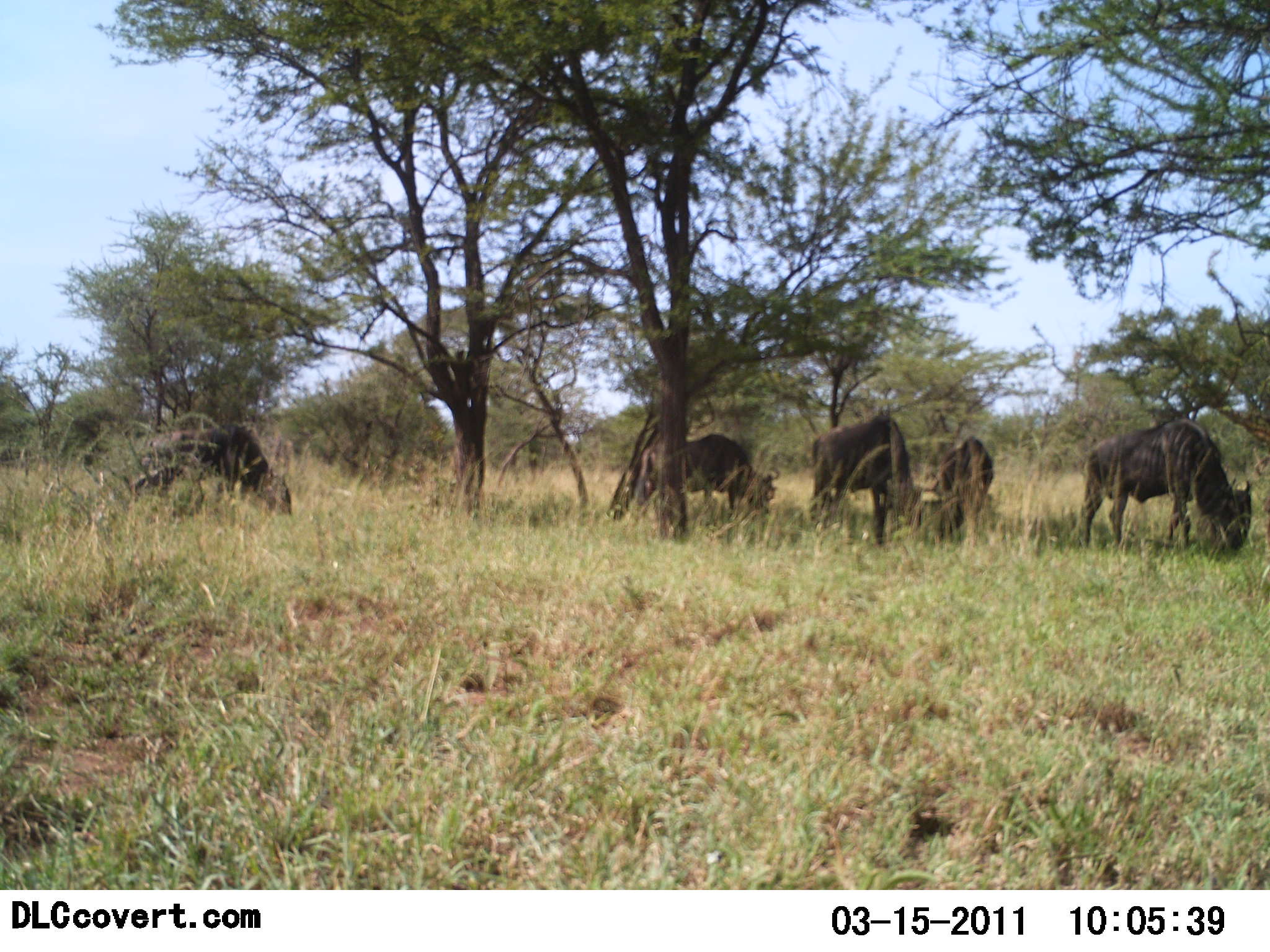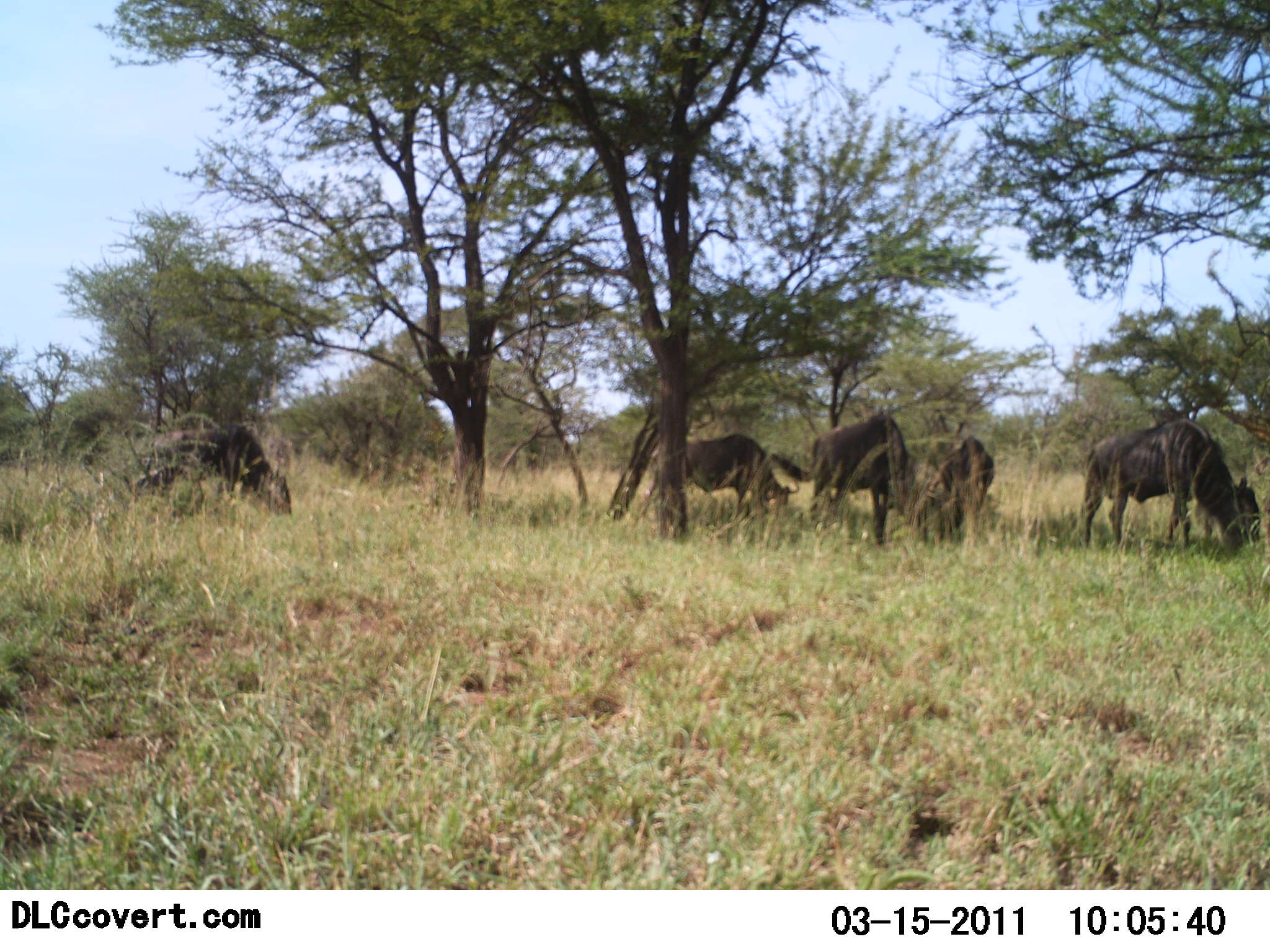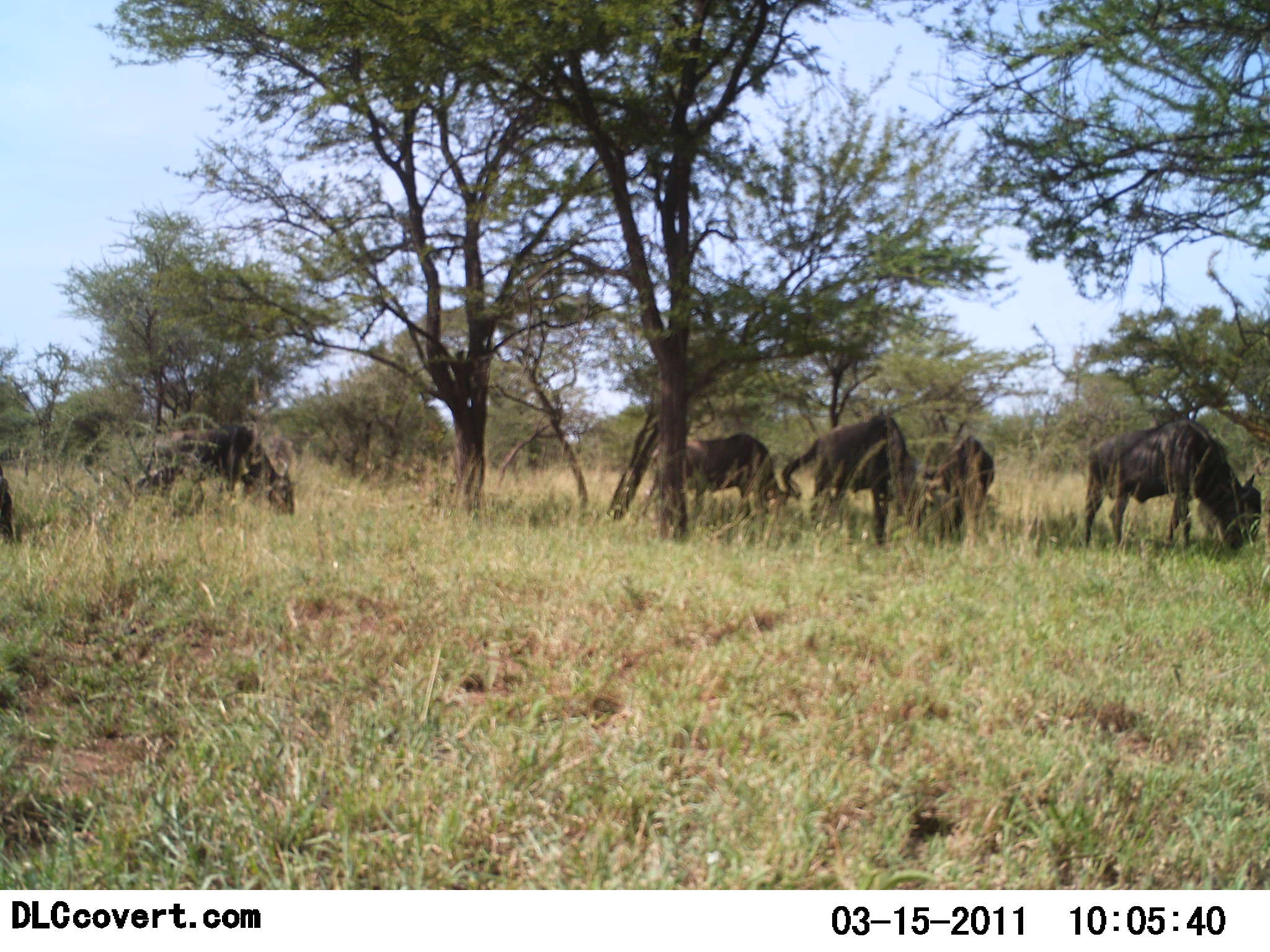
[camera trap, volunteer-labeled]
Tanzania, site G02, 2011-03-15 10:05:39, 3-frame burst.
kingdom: Animalia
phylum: Chordata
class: Mammalia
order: Artiodactyla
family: Bovidae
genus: Connochaetes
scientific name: Connochaetes taurinus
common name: blue wildebeest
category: wildebeest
Wildebeest (blue wildebeest) (Connochaetes taurinus), count 6. Behavior (volunteer vote fractions): standing 25%, resting 0%, moving 0%, interacting 0%. Young present (vote fraction): 0%. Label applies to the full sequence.